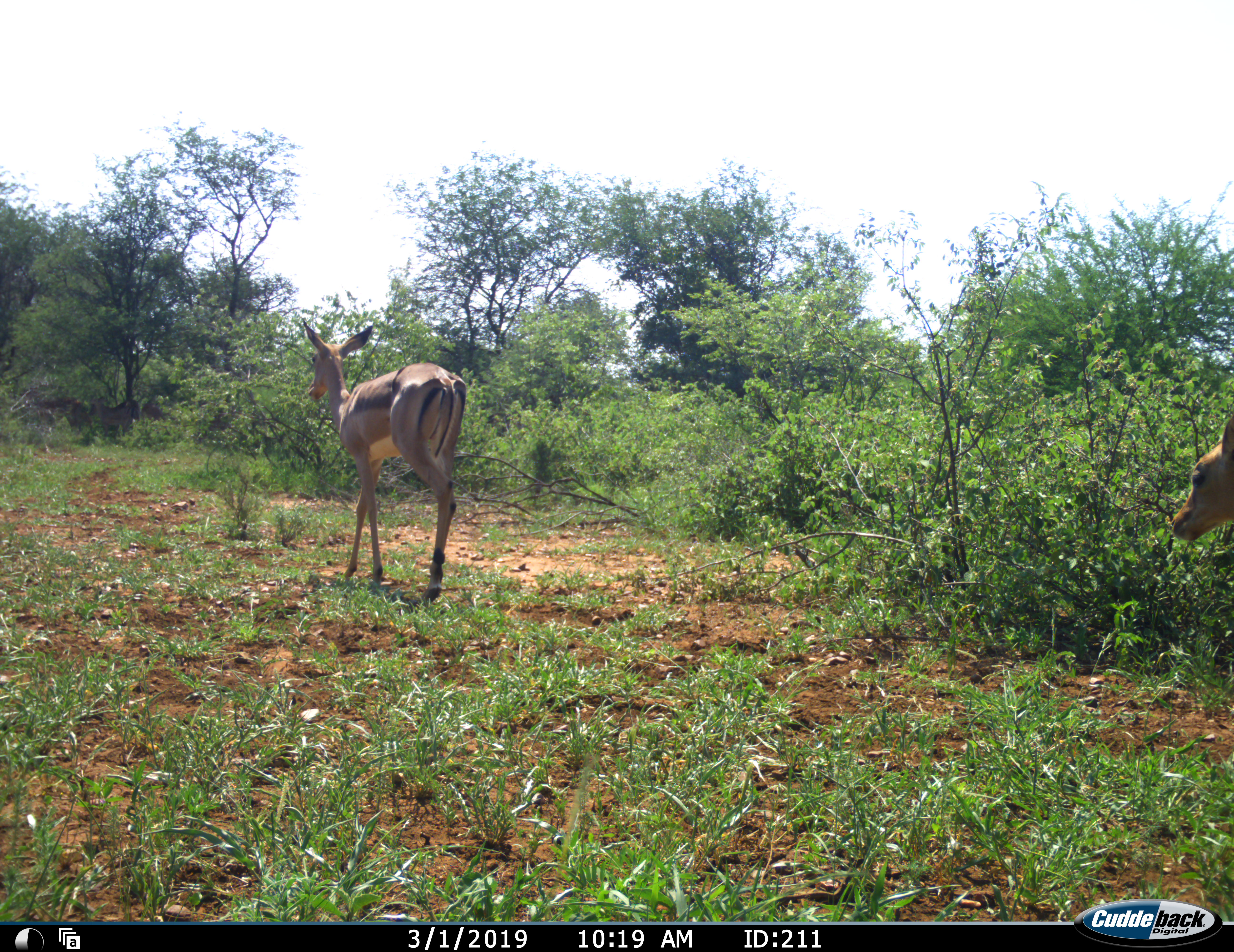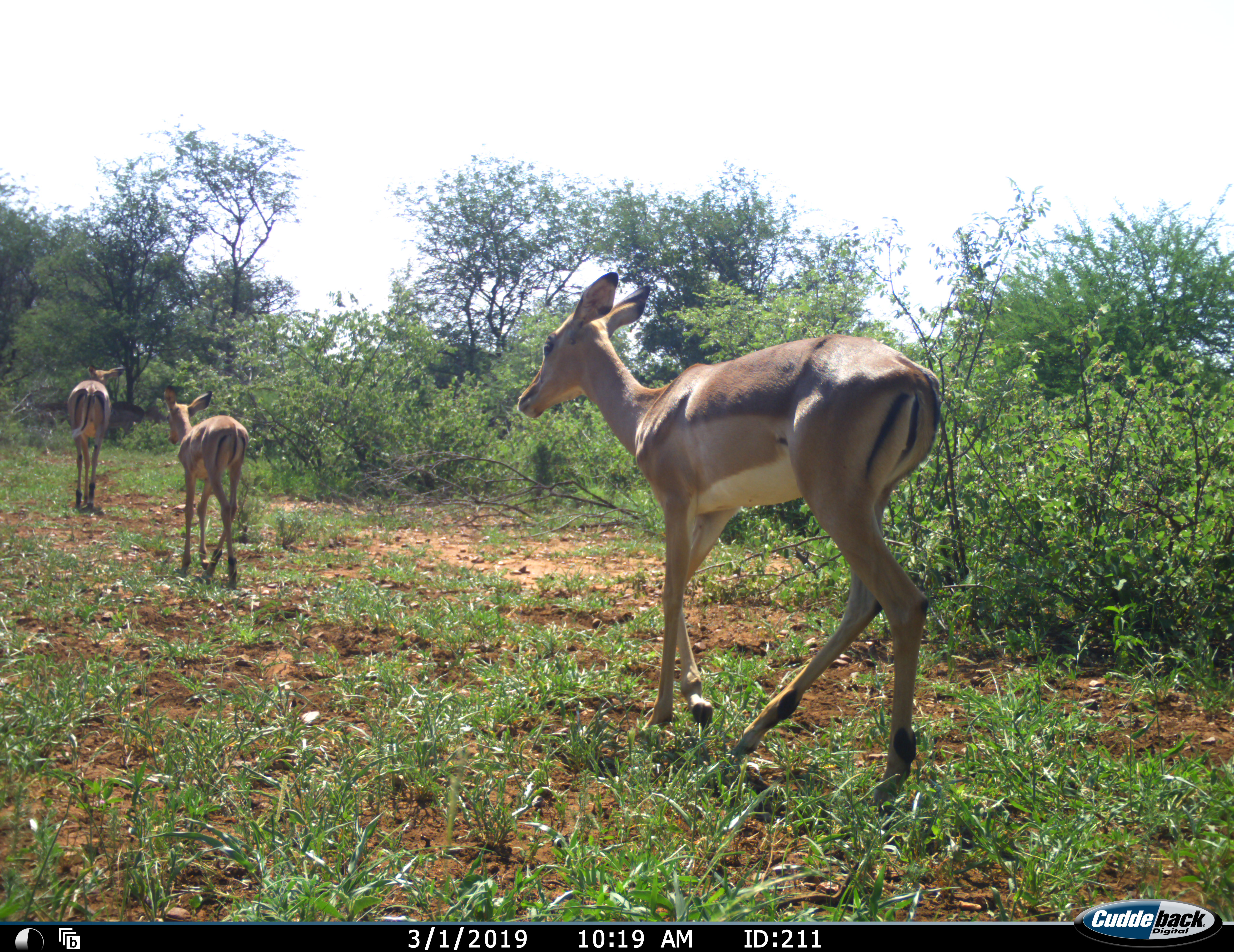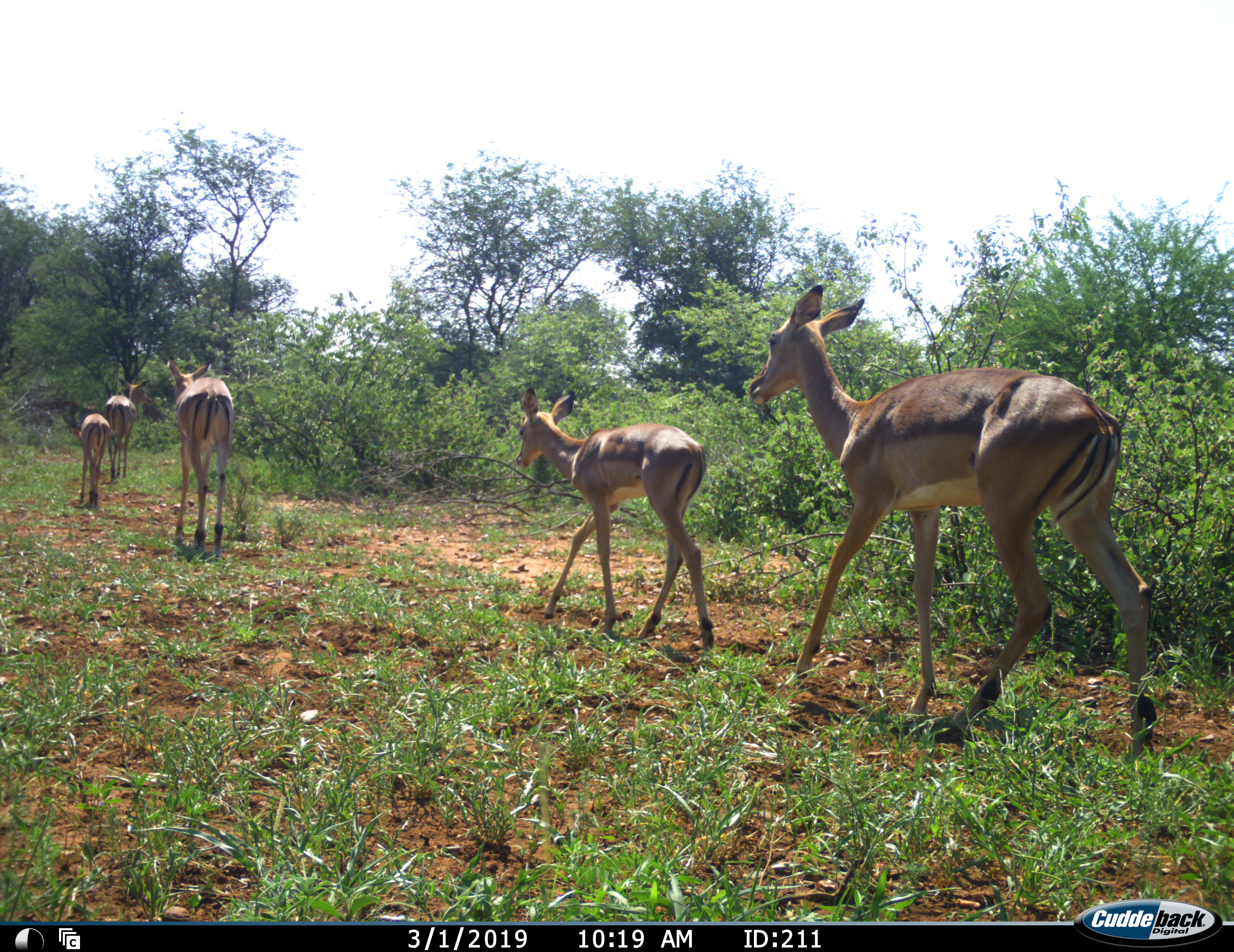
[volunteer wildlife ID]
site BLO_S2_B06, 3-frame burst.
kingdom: Animalia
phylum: Chordata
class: Mammalia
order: Artiodactyla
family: Bovidae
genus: Aepyceros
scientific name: Aepyceros melampus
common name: impala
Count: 5.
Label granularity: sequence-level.